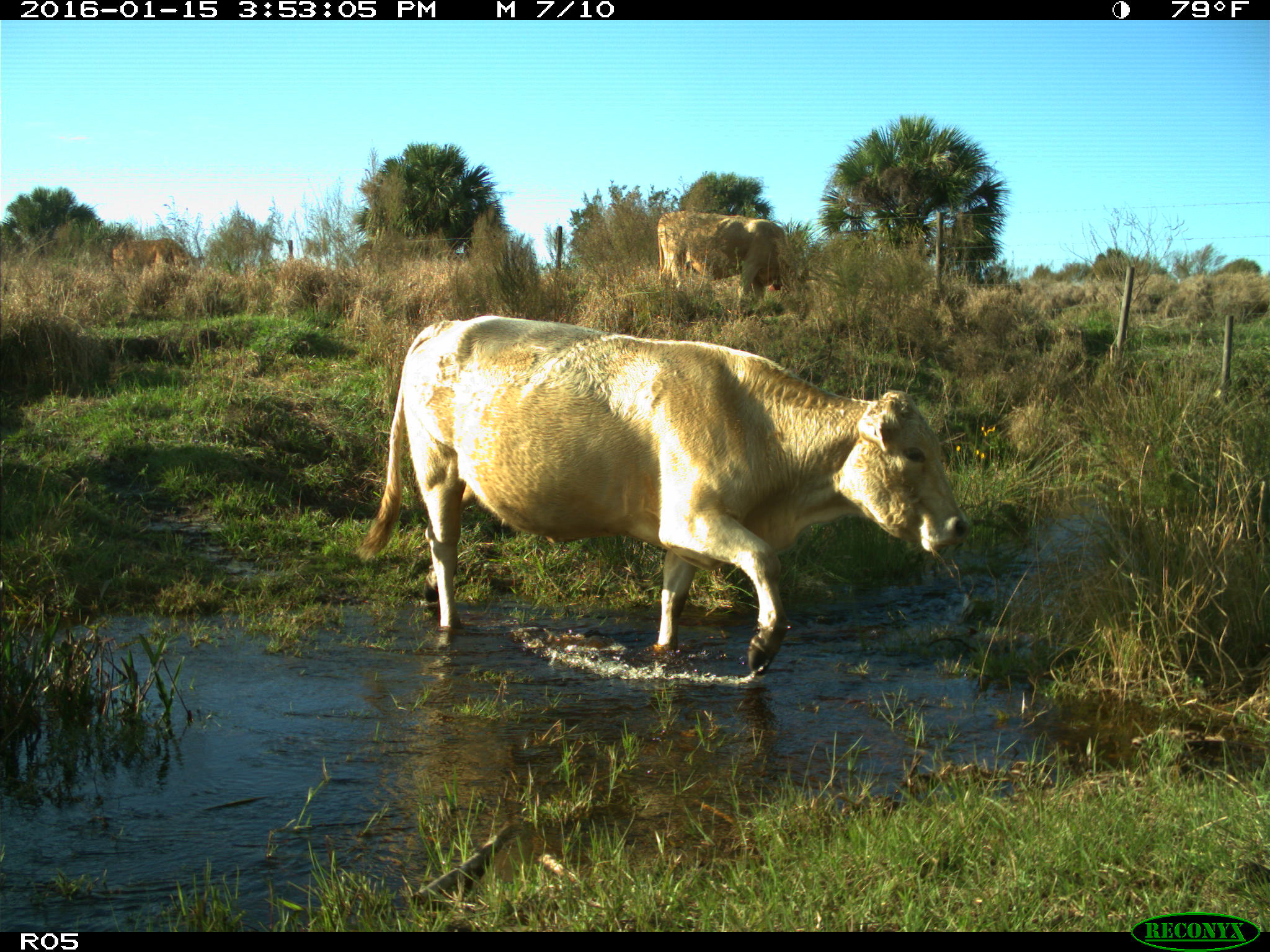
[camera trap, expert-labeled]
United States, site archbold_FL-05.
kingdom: Animalia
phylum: Chordata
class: Mammalia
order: Artiodactyla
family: Bovidae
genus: Bos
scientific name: Bos taurus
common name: domestic cow